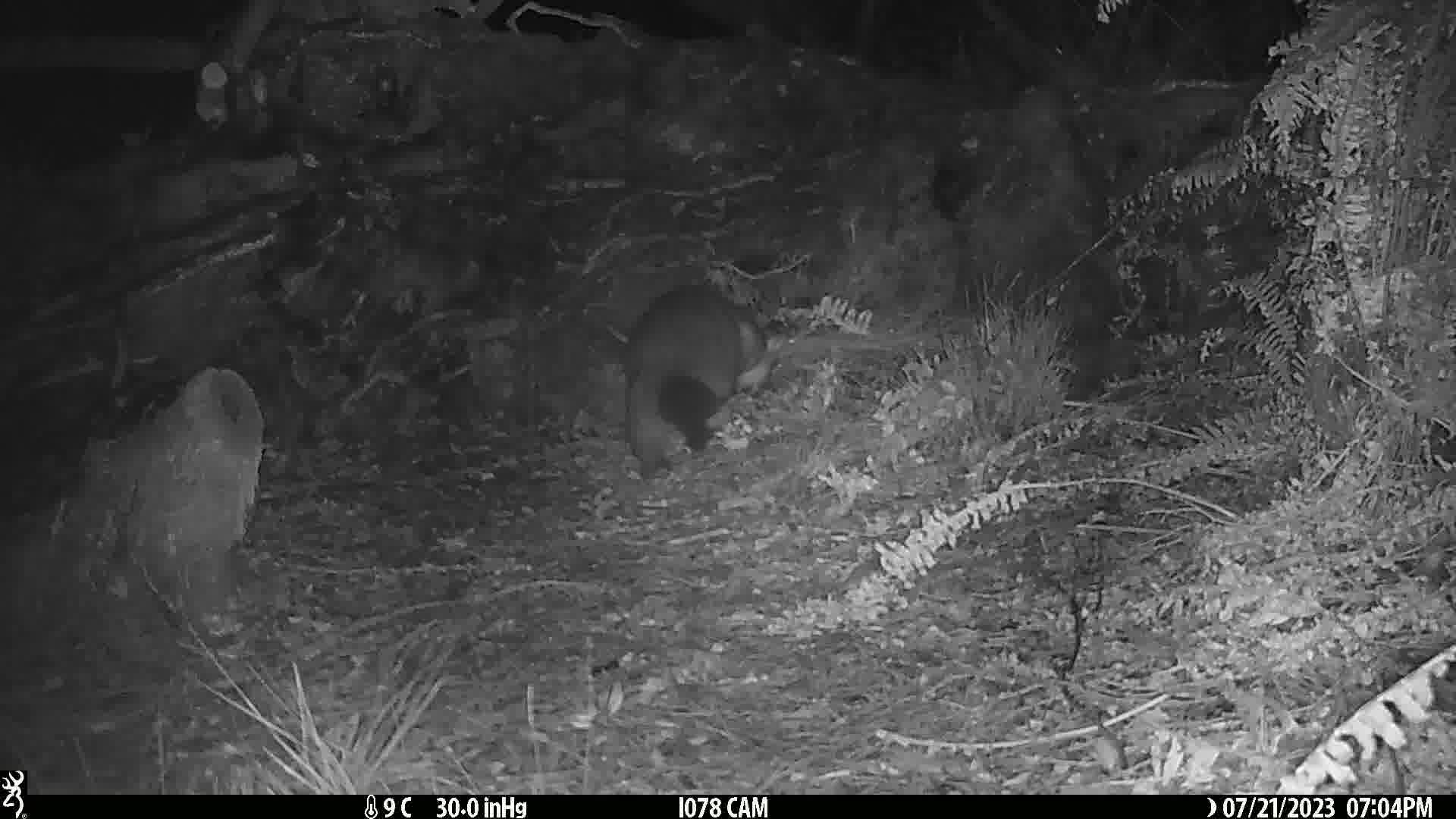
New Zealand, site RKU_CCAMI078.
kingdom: Animalia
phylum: Chordata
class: Mammalia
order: Diprotodontia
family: Phalangeridae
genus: Trichosurus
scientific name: Trichosurus vulpecula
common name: common brushtail possum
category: possum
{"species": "possum (common brushtail possum) (Trichosurus vulpecula)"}